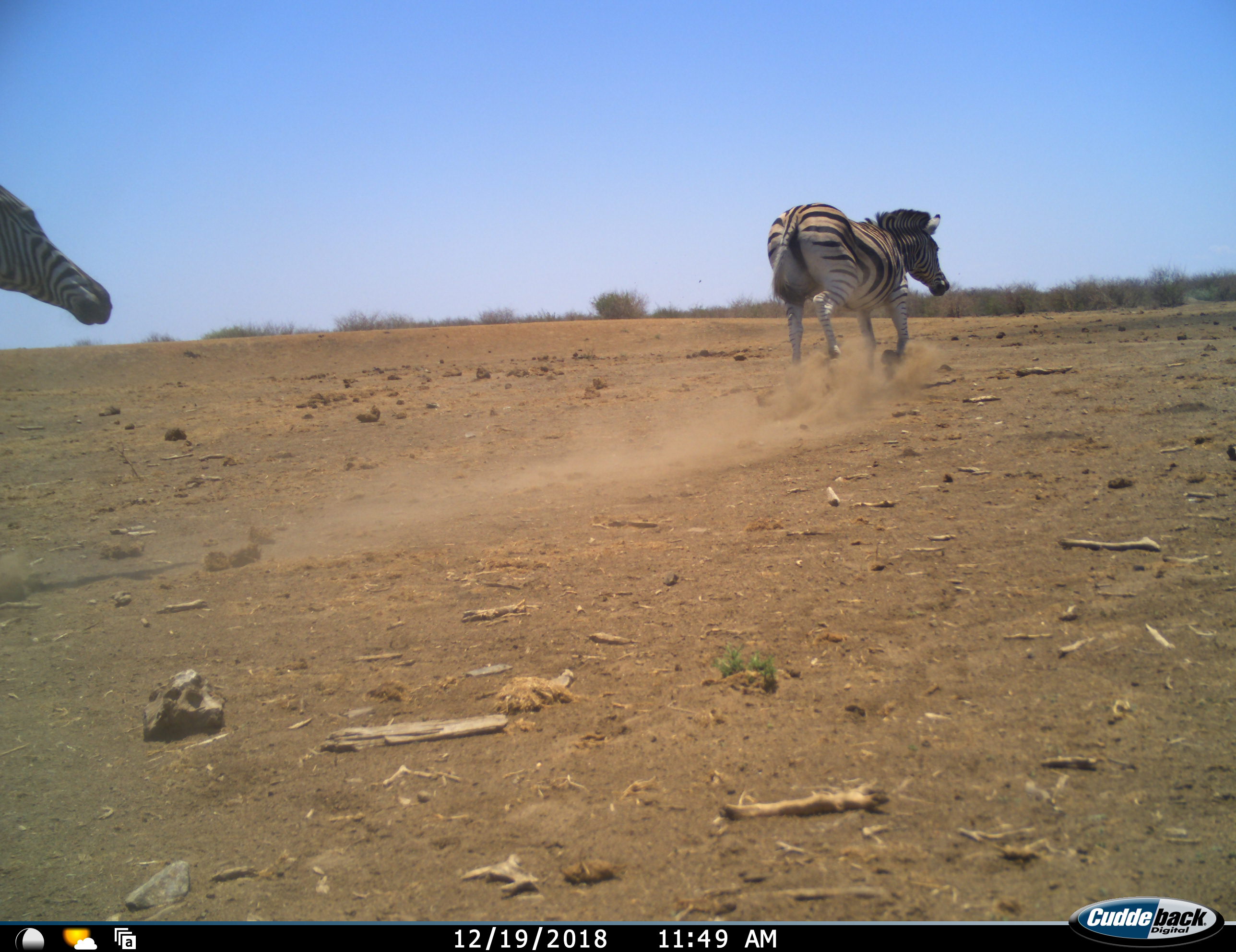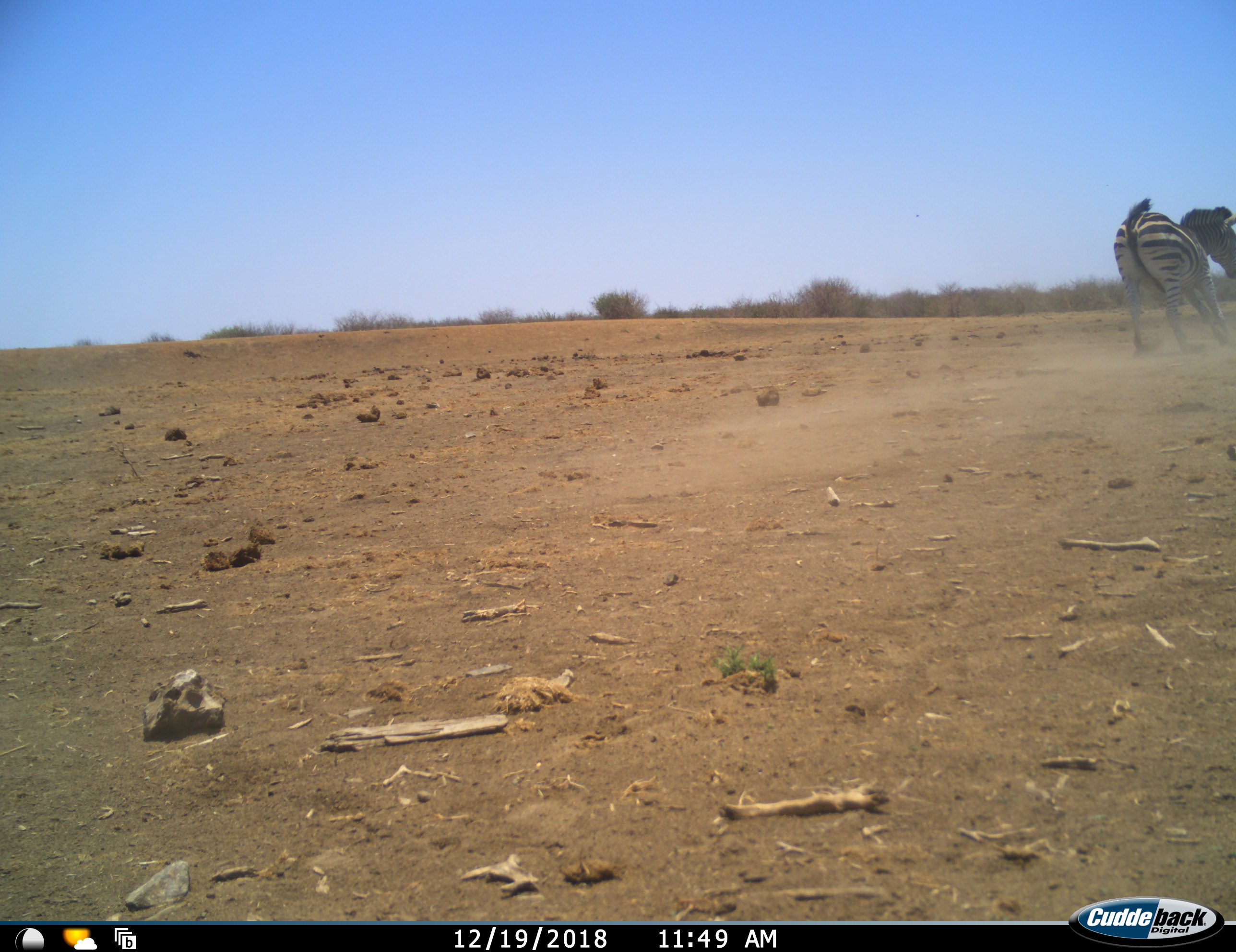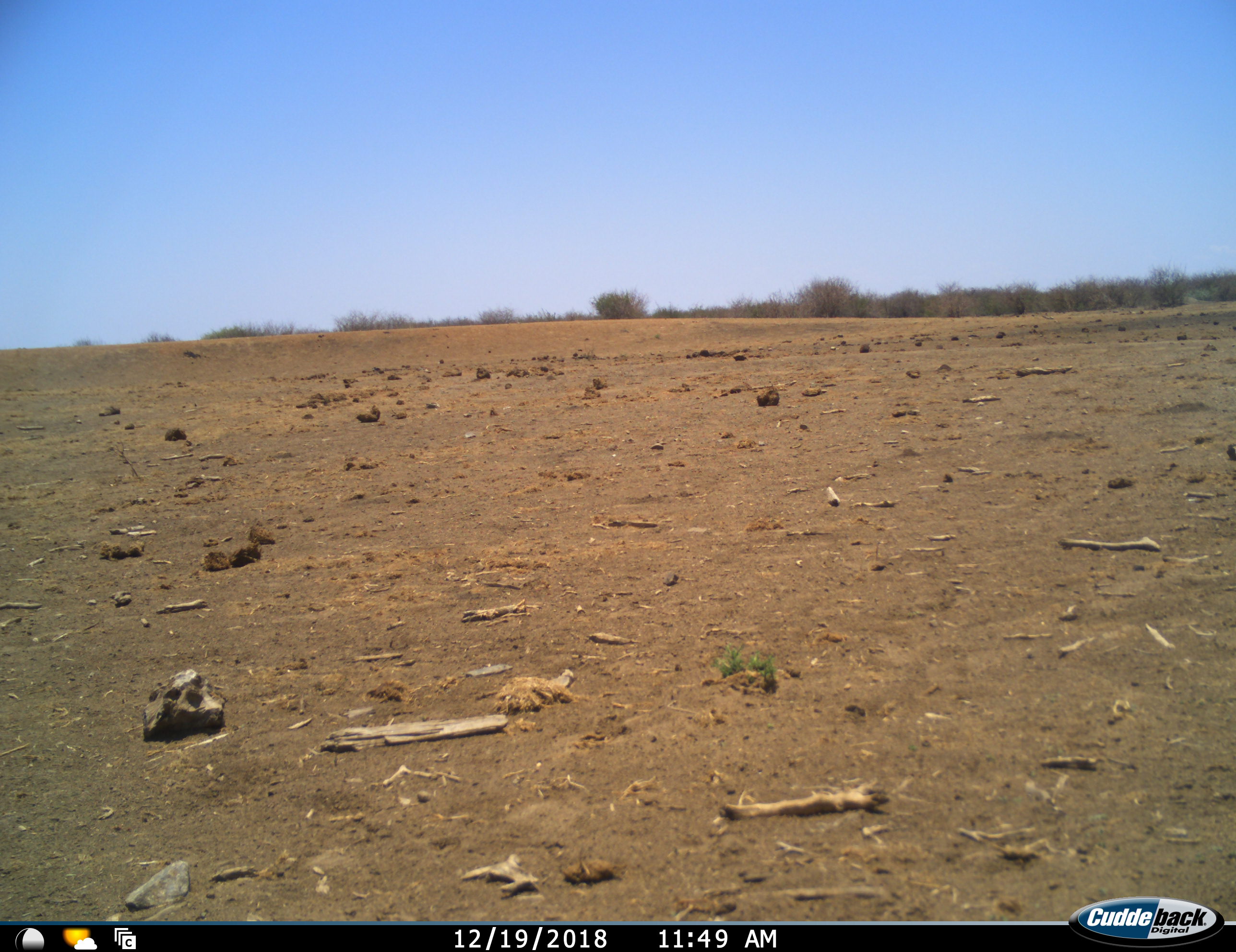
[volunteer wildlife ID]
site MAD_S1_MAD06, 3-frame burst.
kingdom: Animalia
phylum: Chordata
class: Mammalia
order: Perissodactyla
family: Equidae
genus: Equus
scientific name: Equus quagga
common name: plains zebra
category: zebraplains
Zebraplains (plains zebra) (Equus quagga), count 2. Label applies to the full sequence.